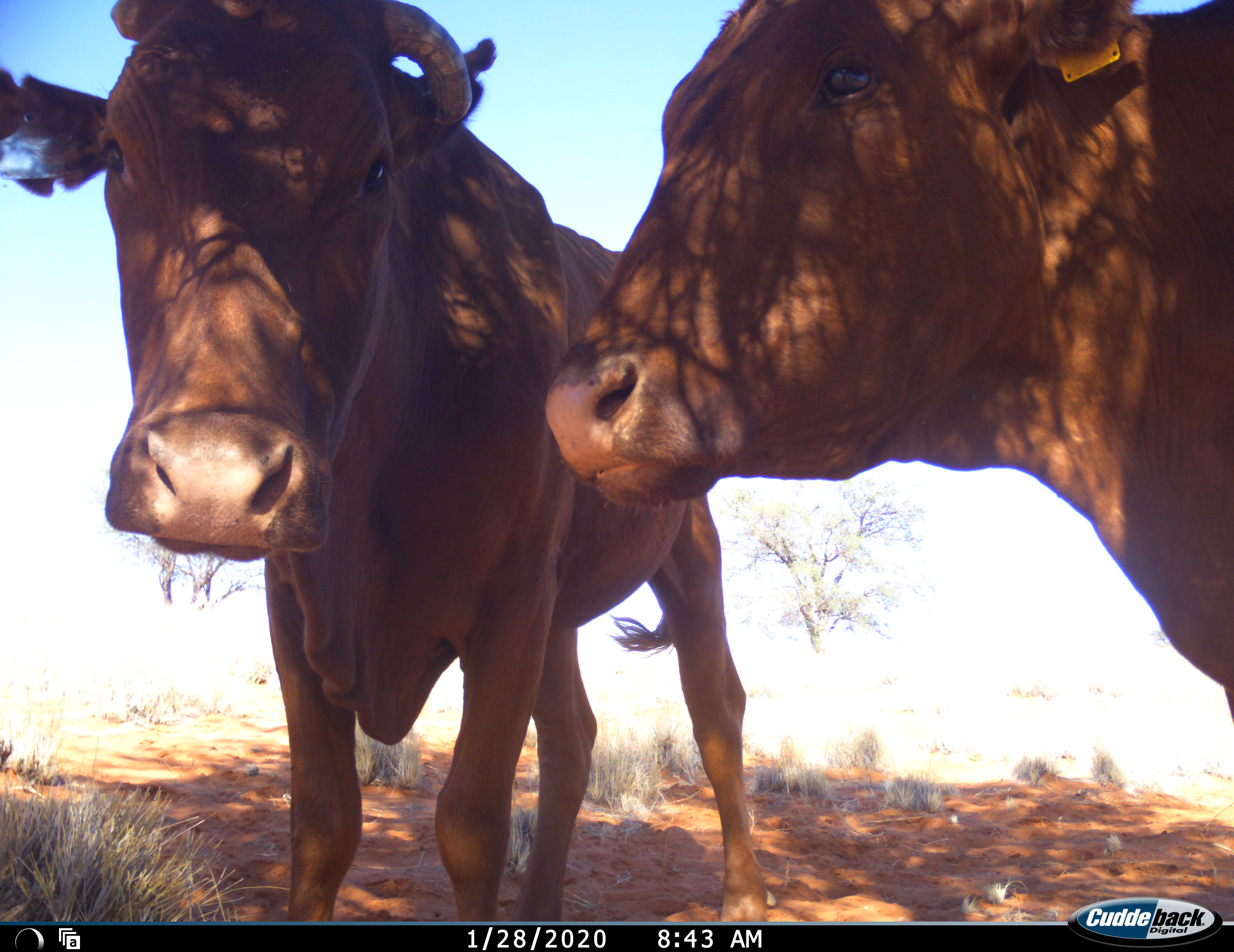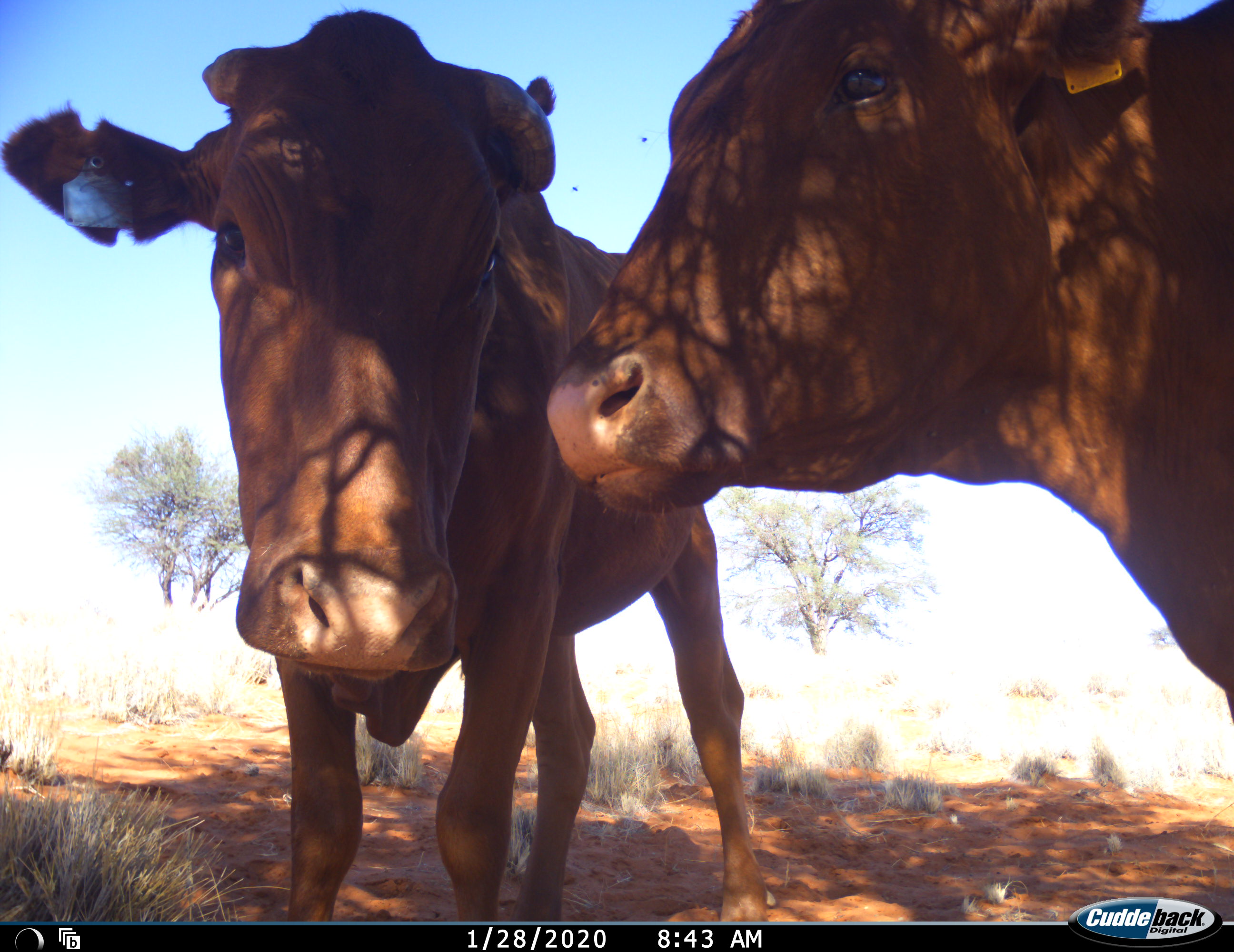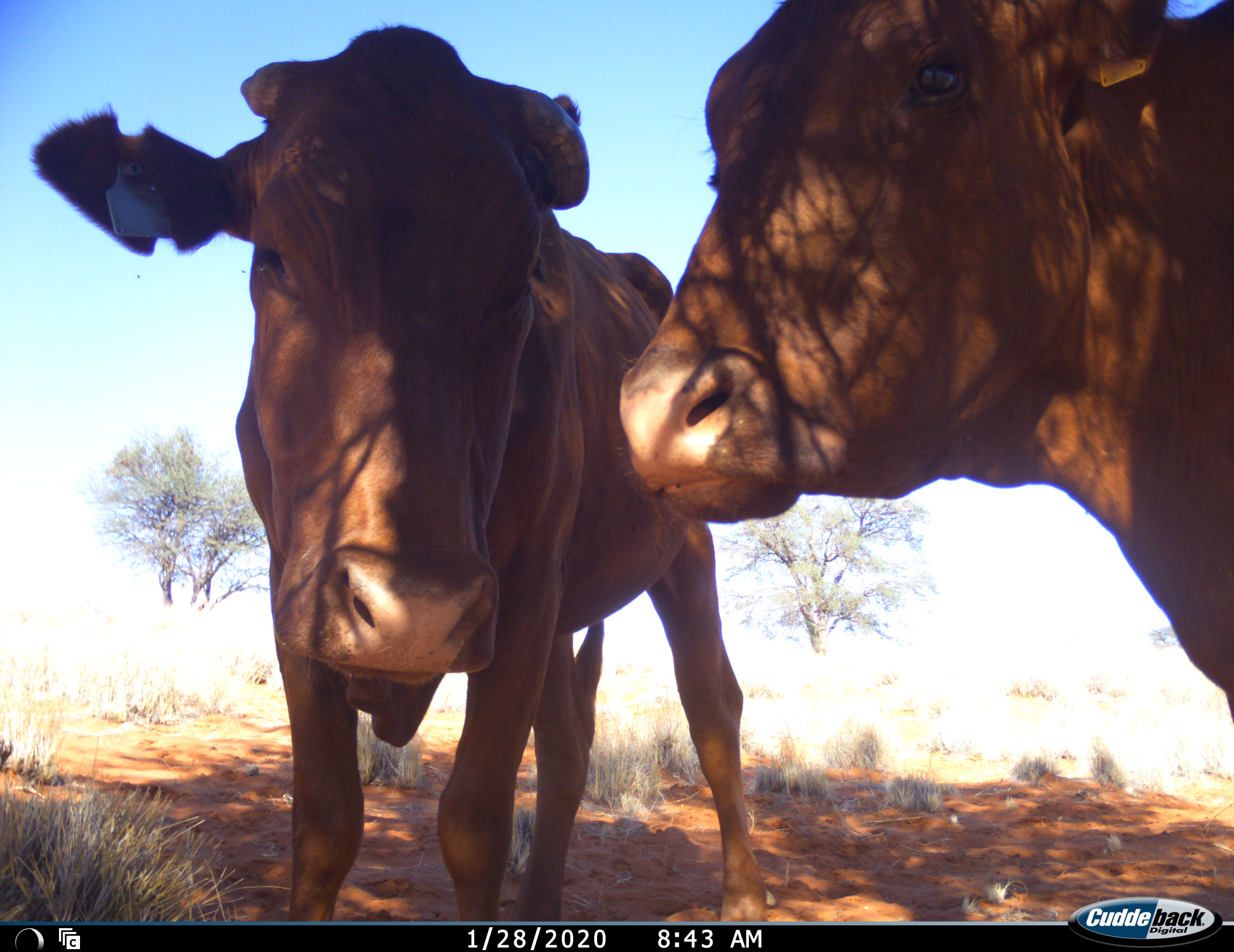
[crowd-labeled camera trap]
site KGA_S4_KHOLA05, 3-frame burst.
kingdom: Animalia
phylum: Chordata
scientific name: Vertebrata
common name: domestic animal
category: domesticanimal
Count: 2.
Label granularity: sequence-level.